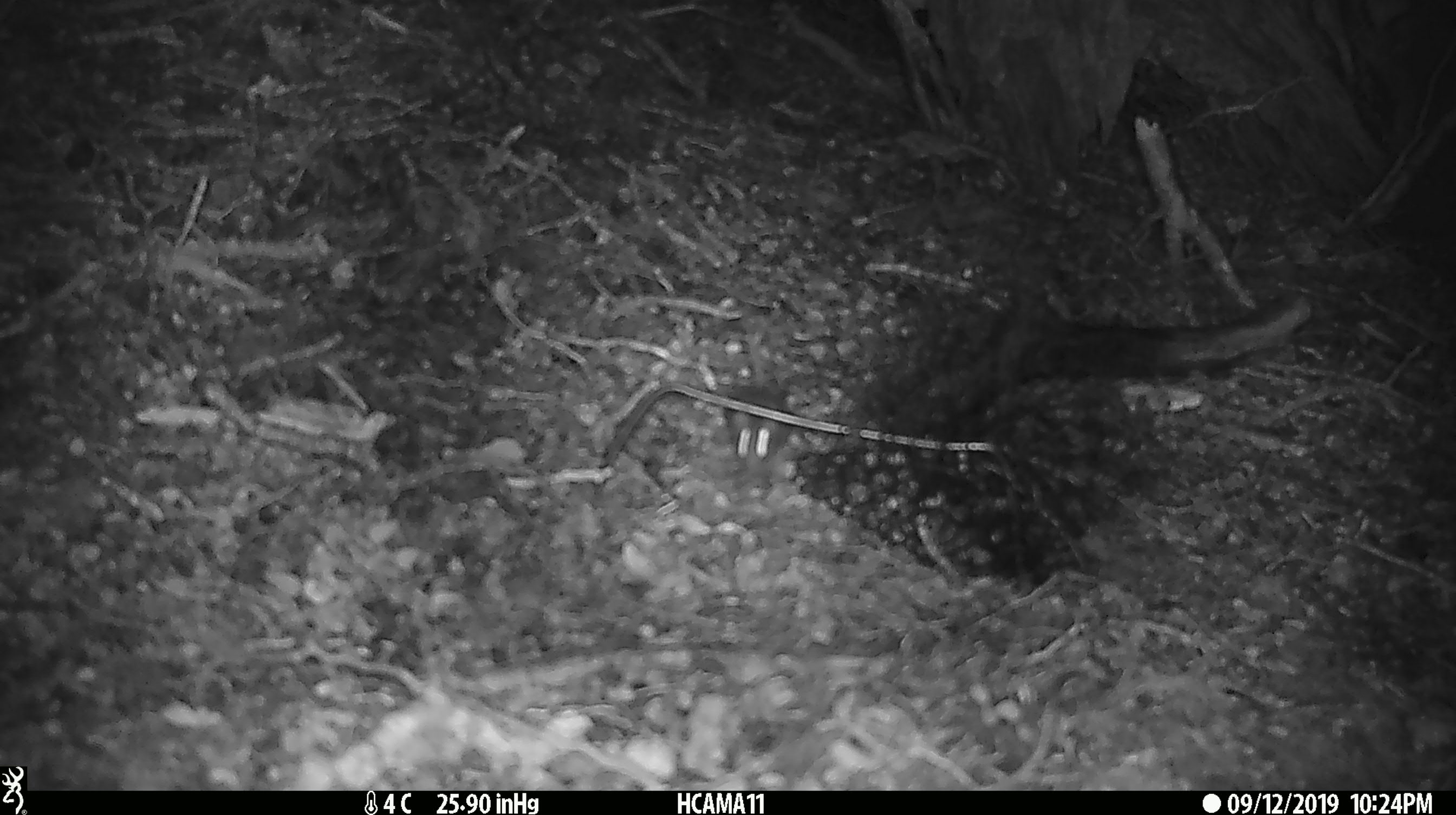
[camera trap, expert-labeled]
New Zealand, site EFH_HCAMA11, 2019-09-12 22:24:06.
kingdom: Animalia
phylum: Chordata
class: Mammalia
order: Rodentia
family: Muridae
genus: Mus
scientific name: Mus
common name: mouse